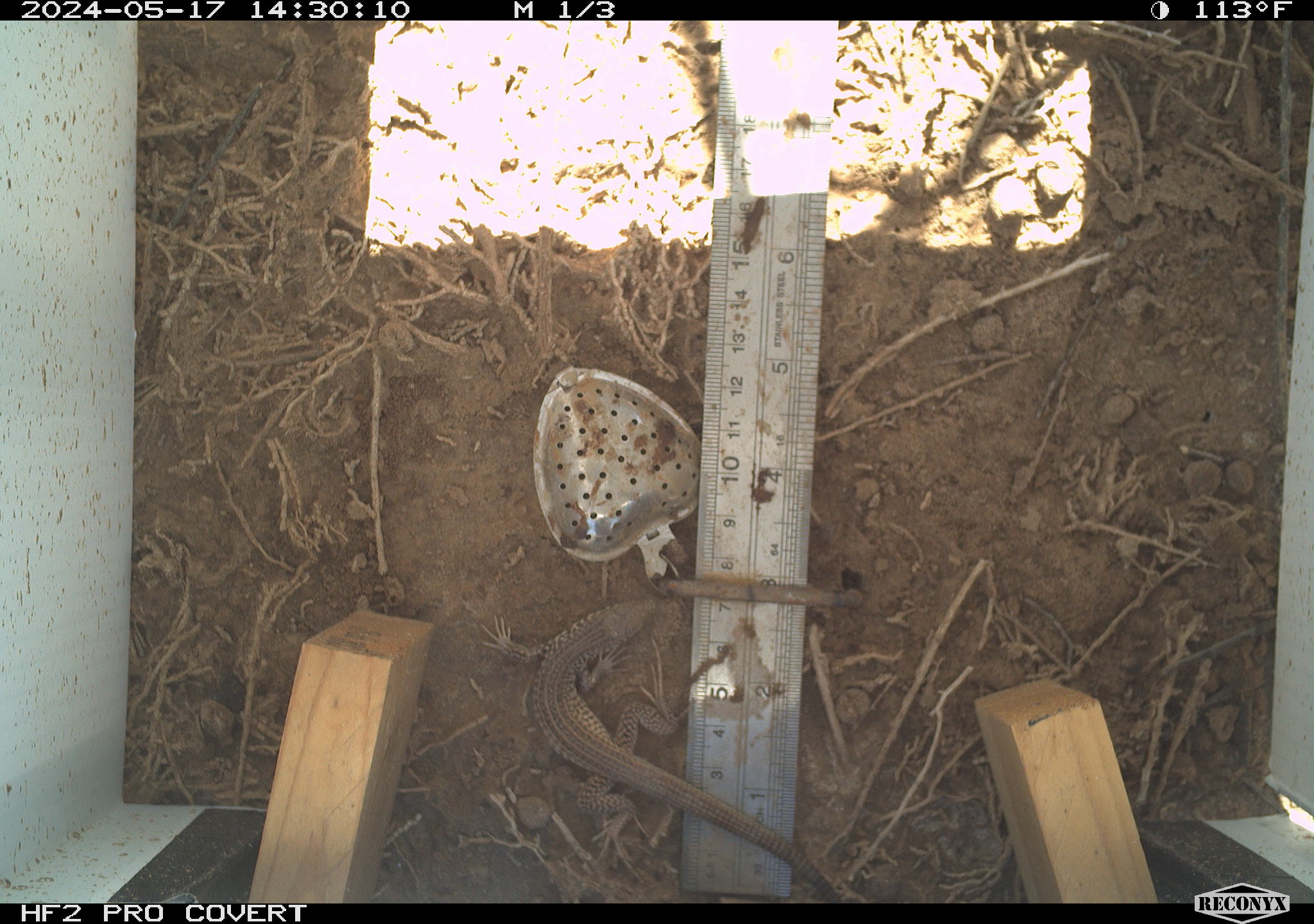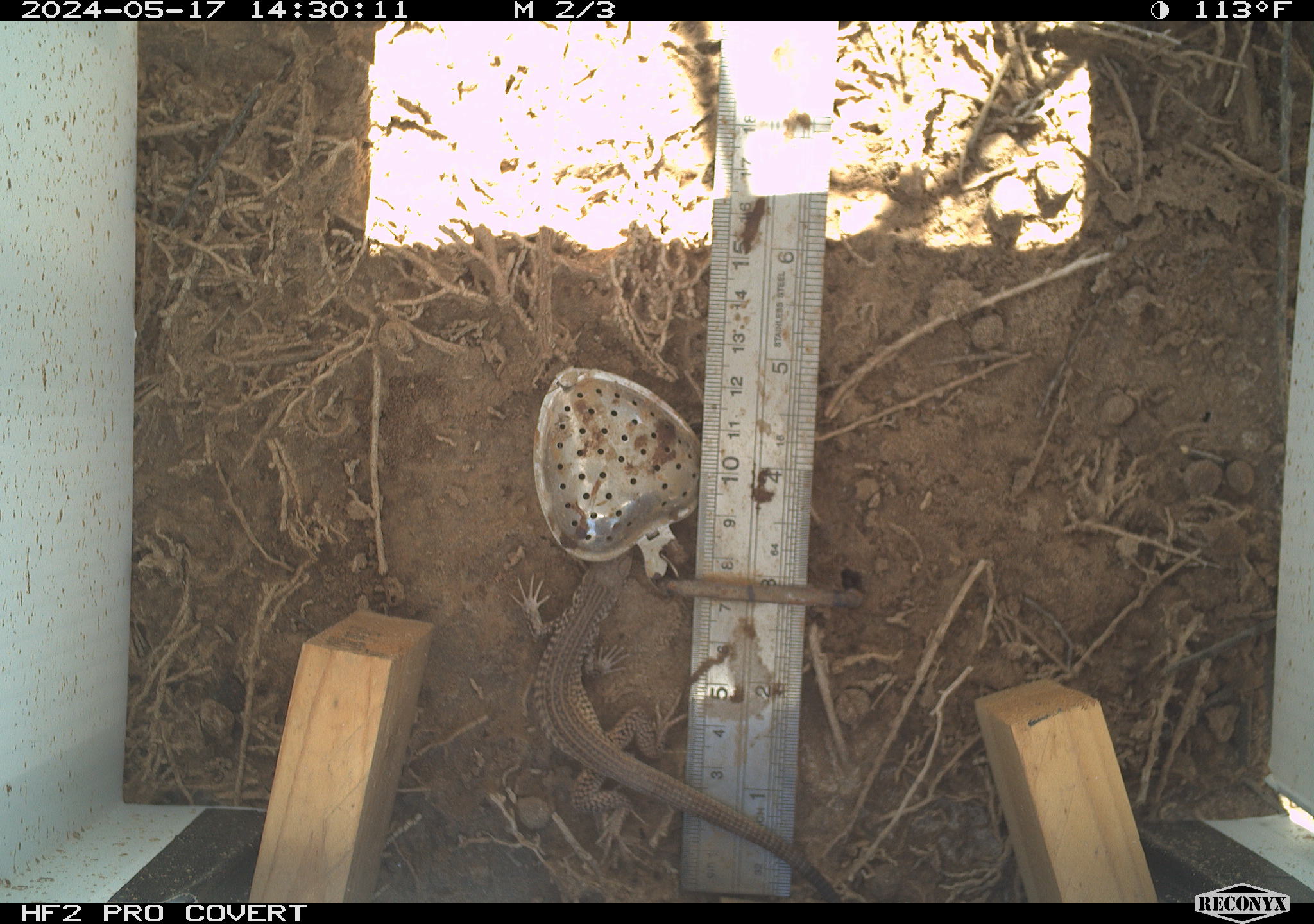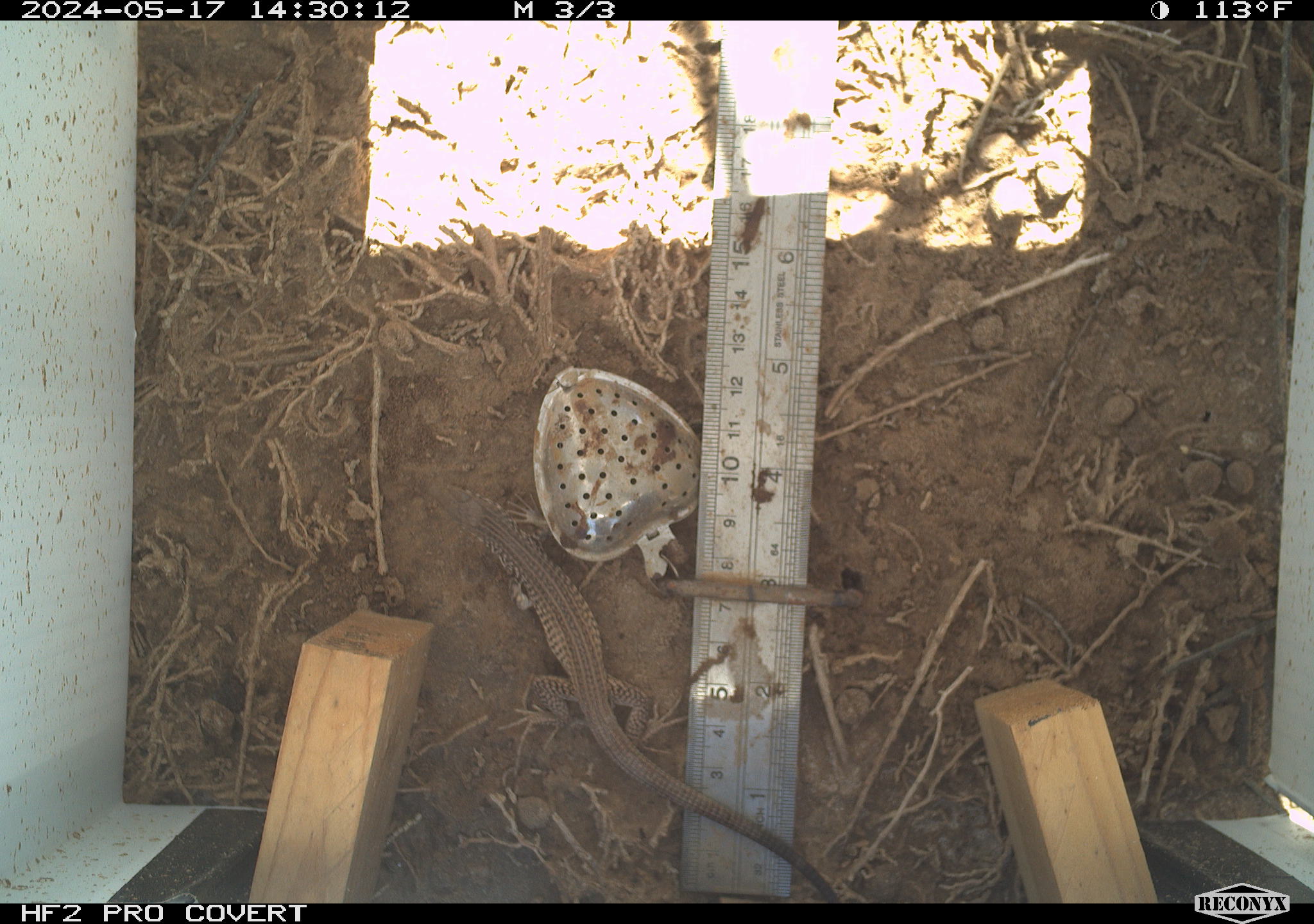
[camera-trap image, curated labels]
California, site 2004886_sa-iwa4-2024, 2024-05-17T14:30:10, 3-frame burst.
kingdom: Animalia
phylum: Chordata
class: Reptilia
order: Squamata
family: Teiidae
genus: Aspidoscelis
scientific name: Aspidoscelis tigris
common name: western whiptail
Western whiptail (Aspidoscelis tigris).